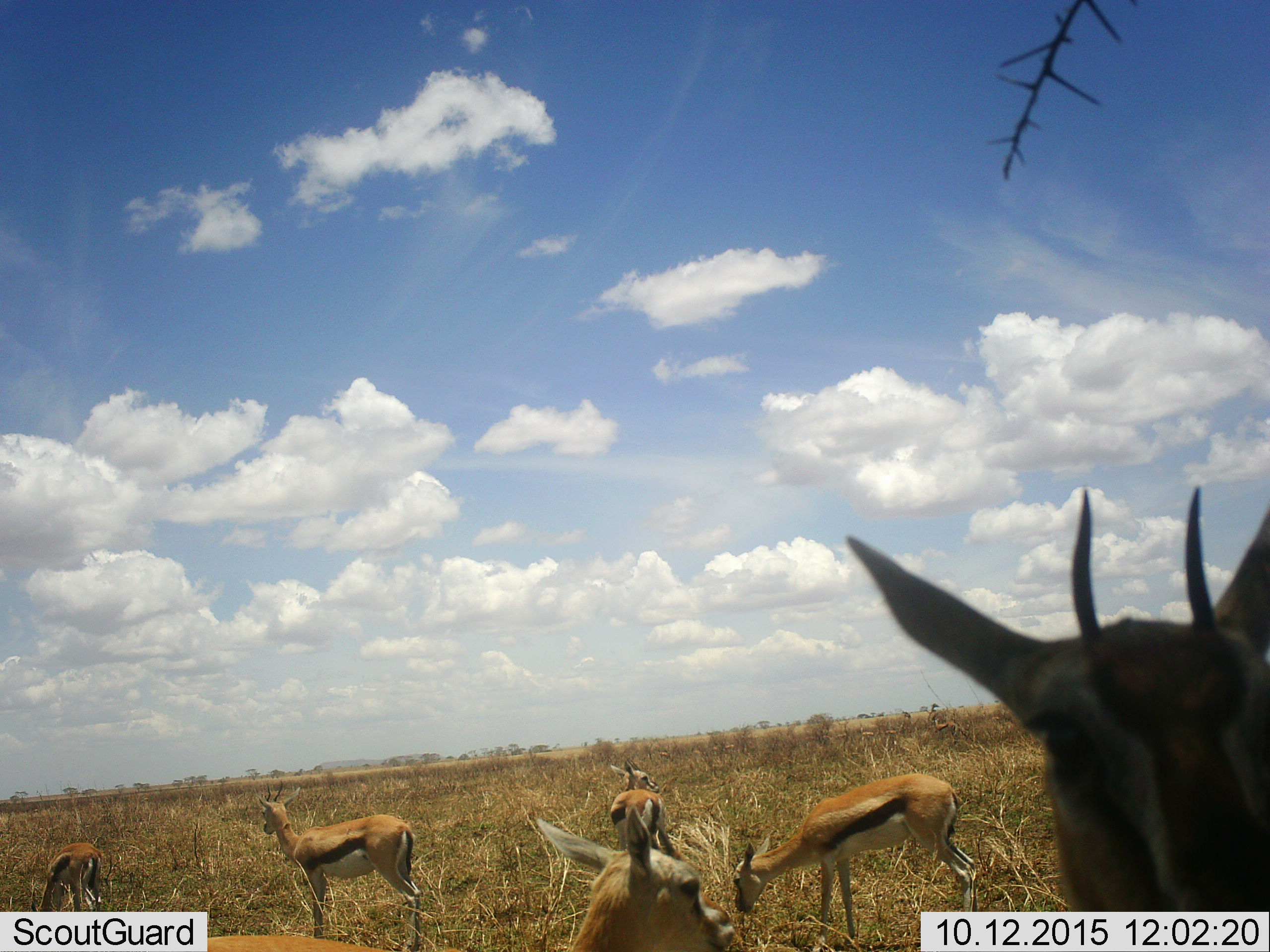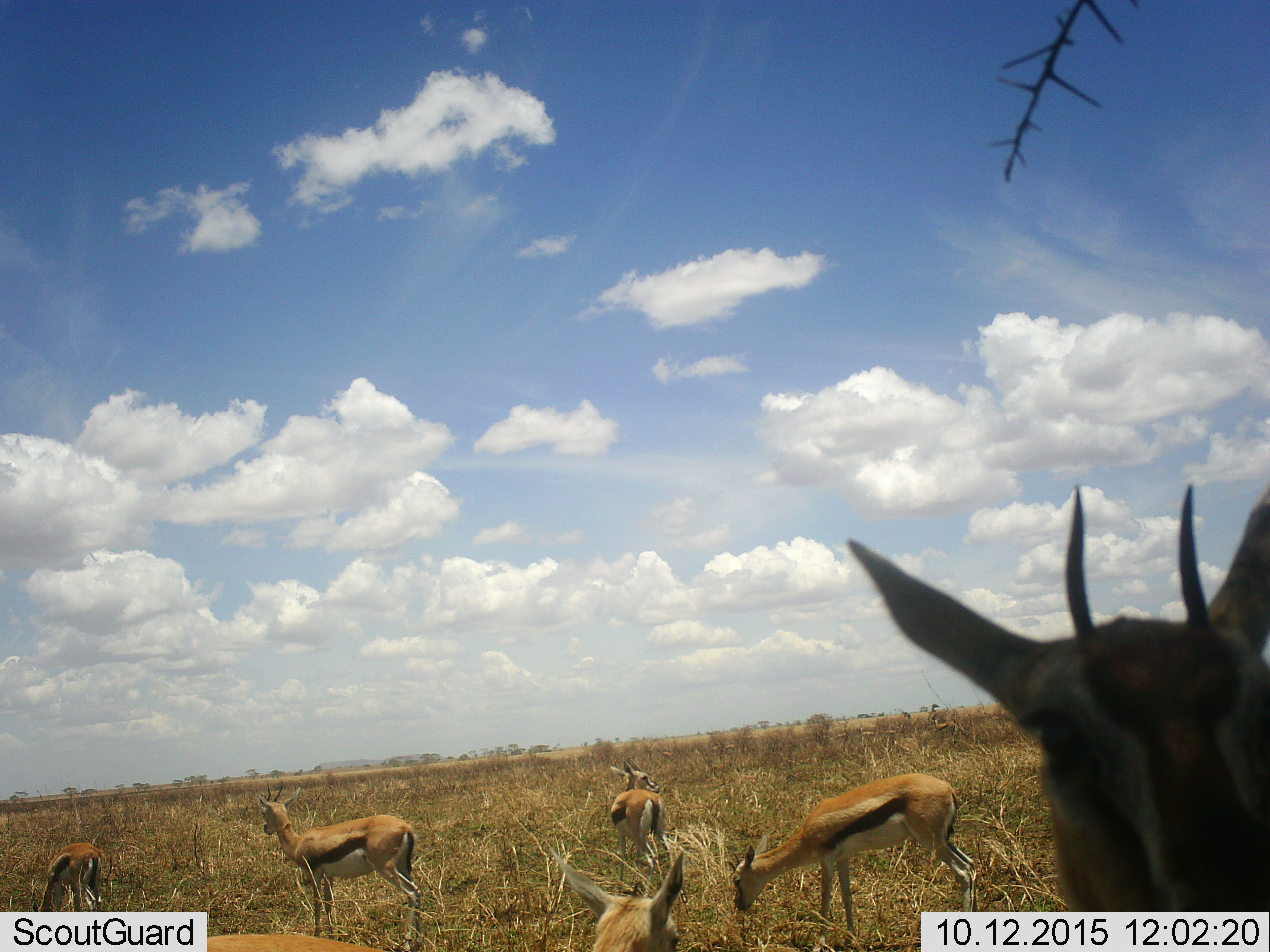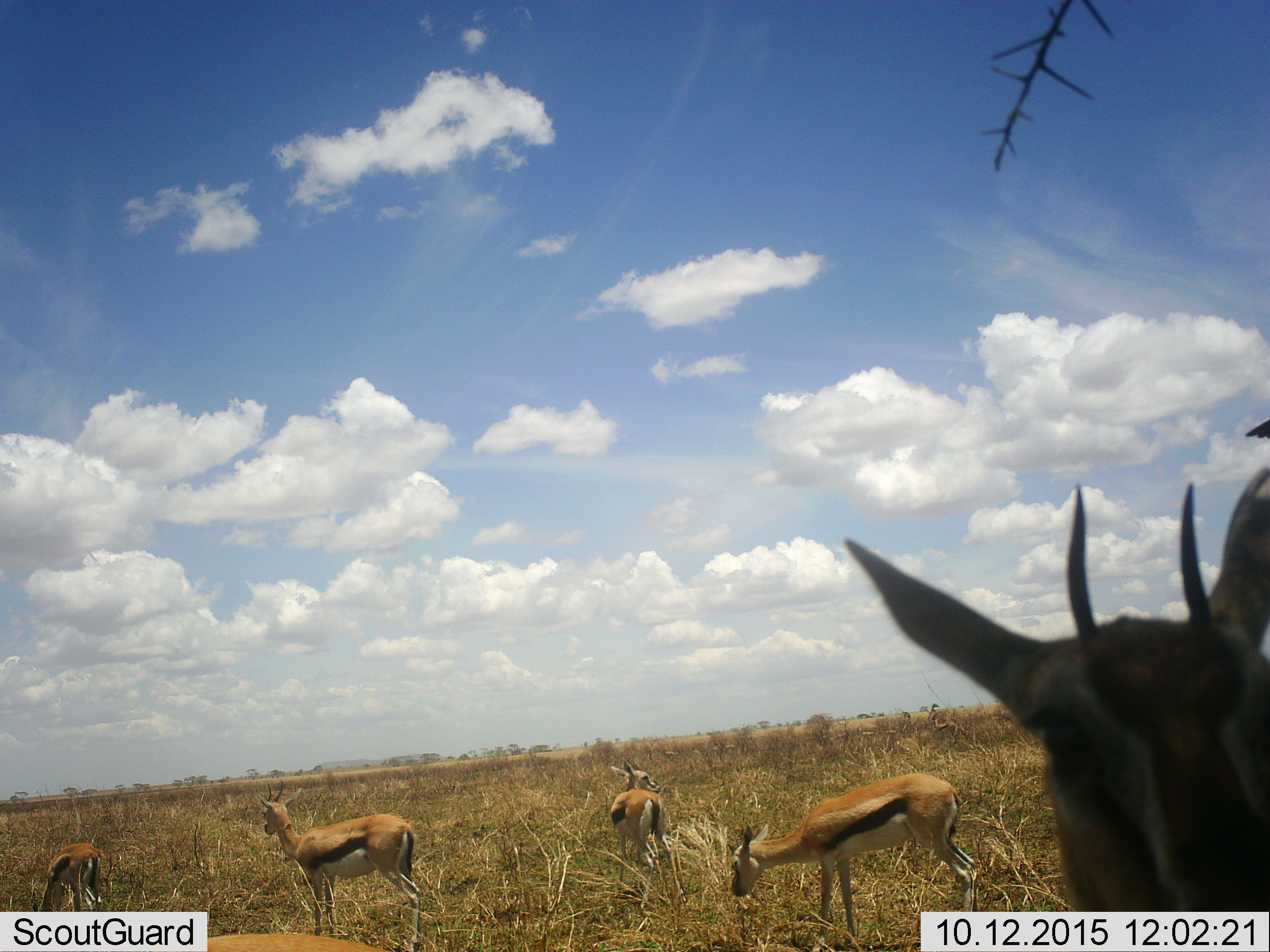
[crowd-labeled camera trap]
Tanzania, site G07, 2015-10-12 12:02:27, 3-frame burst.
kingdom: Animalia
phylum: Chordata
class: Mammalia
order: Artiodactyla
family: Bovidae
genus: Eudorcas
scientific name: Eudorcas thomsonii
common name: thomson's gazelle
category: gazellethomsons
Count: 6.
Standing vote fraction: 78%.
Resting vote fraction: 11%.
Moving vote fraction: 22%.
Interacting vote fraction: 0%.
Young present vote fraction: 11%.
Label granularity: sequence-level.